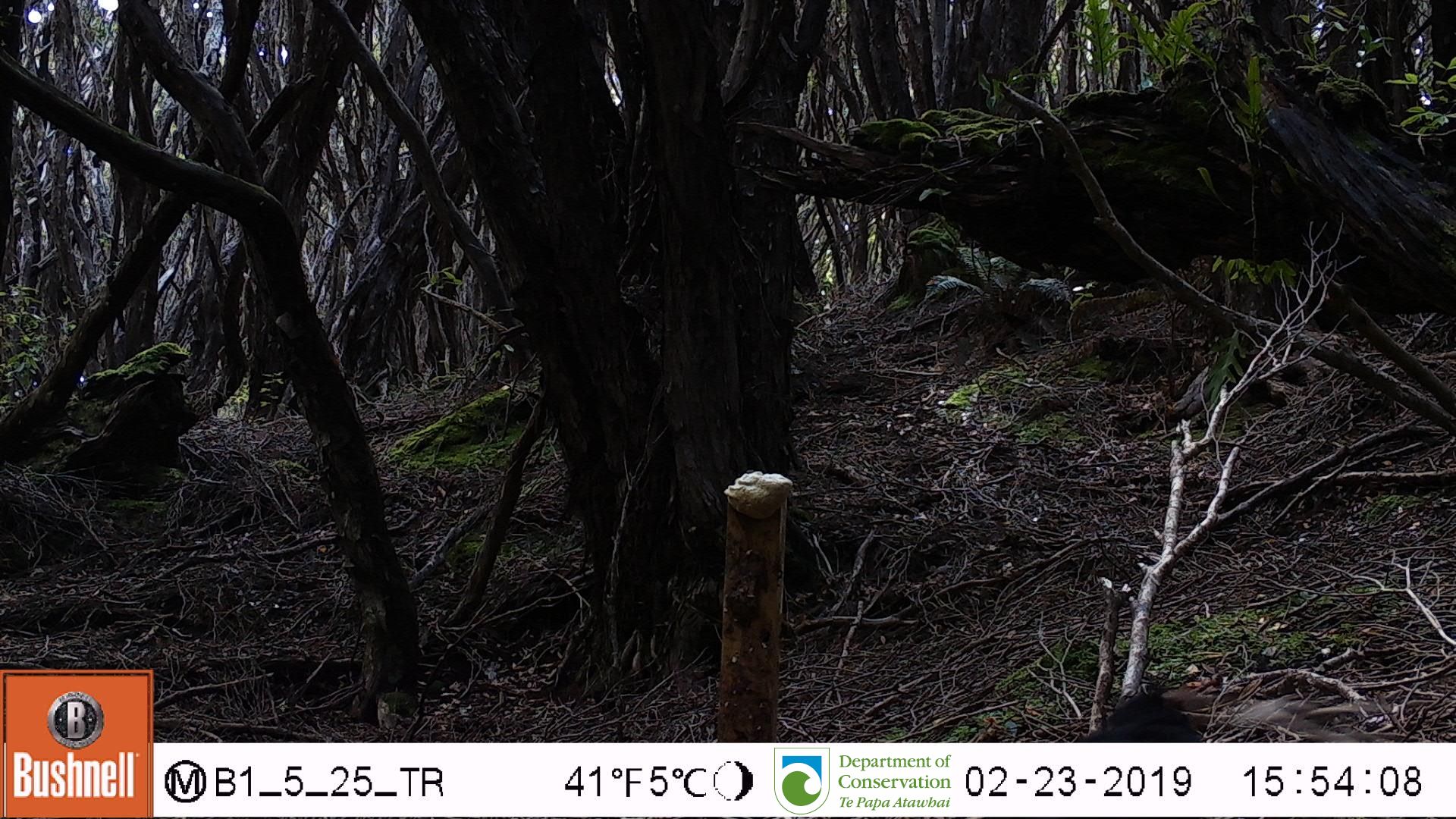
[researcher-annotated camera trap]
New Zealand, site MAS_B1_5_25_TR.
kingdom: Animalia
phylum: Chordata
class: Aves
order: Passeriformes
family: Turdidae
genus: Turdus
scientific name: Turdus merula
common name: eurasian blackbird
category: blackbird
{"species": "blackbird (eurasian blackbird) (Turdus merula)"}